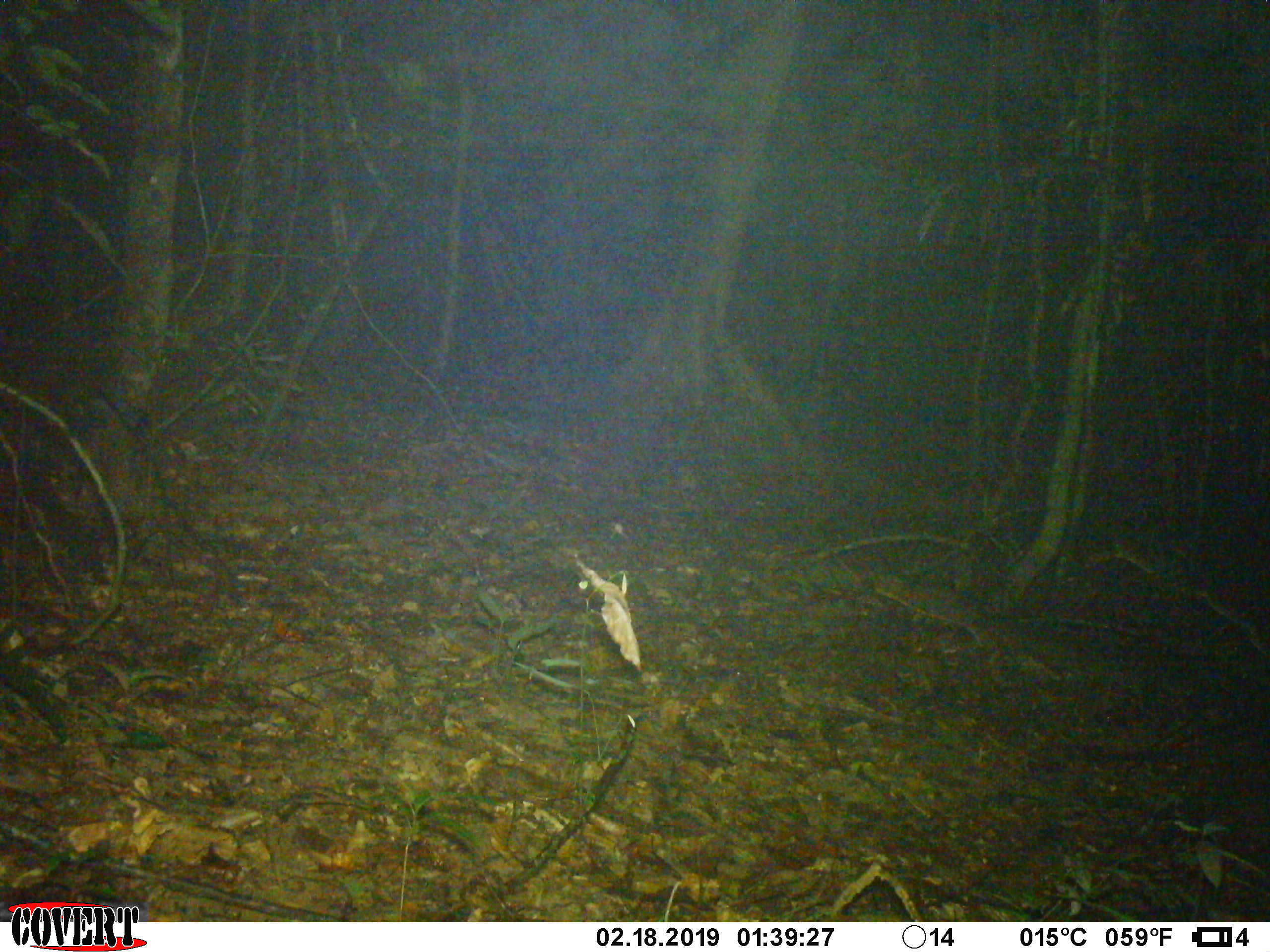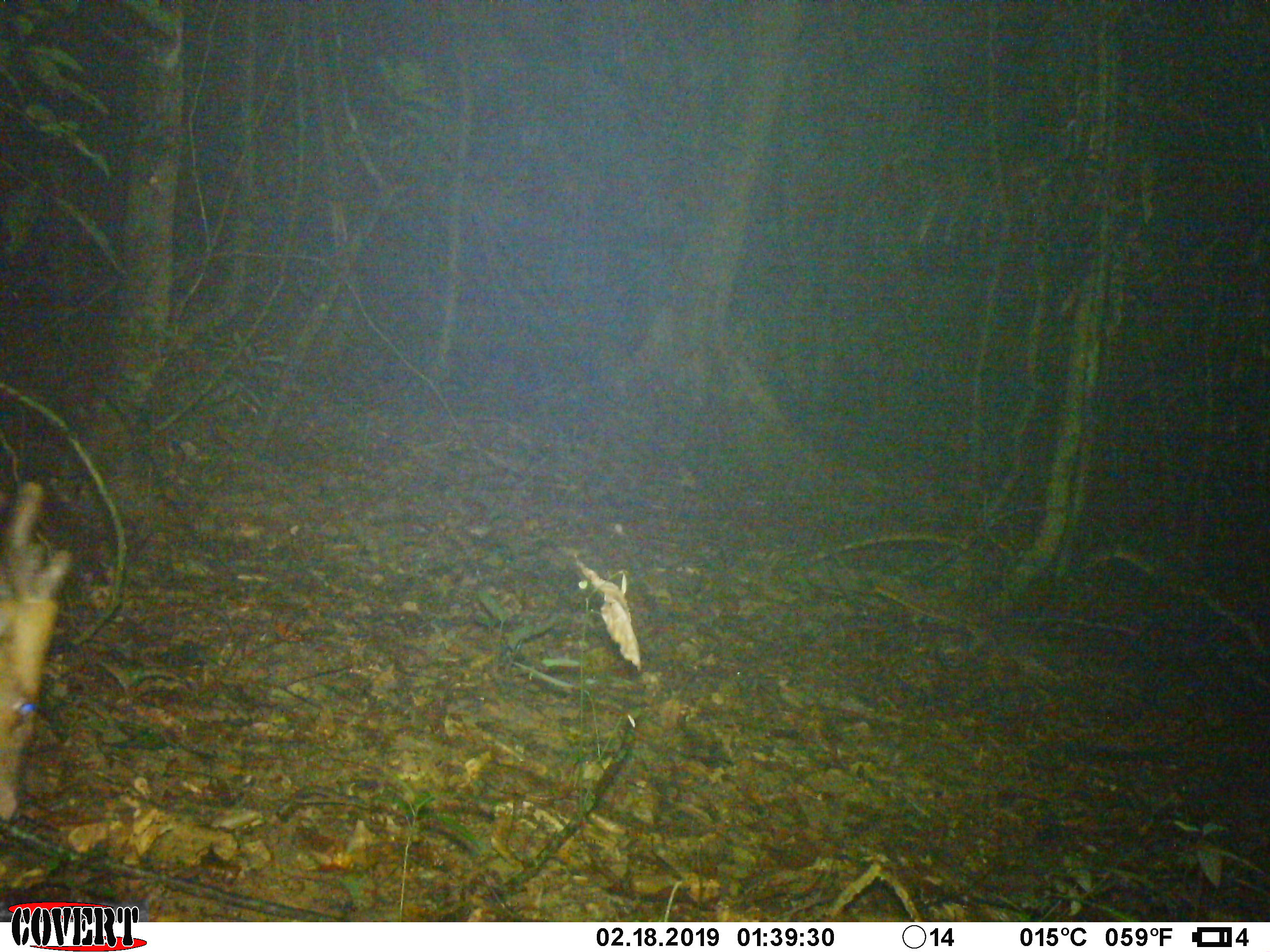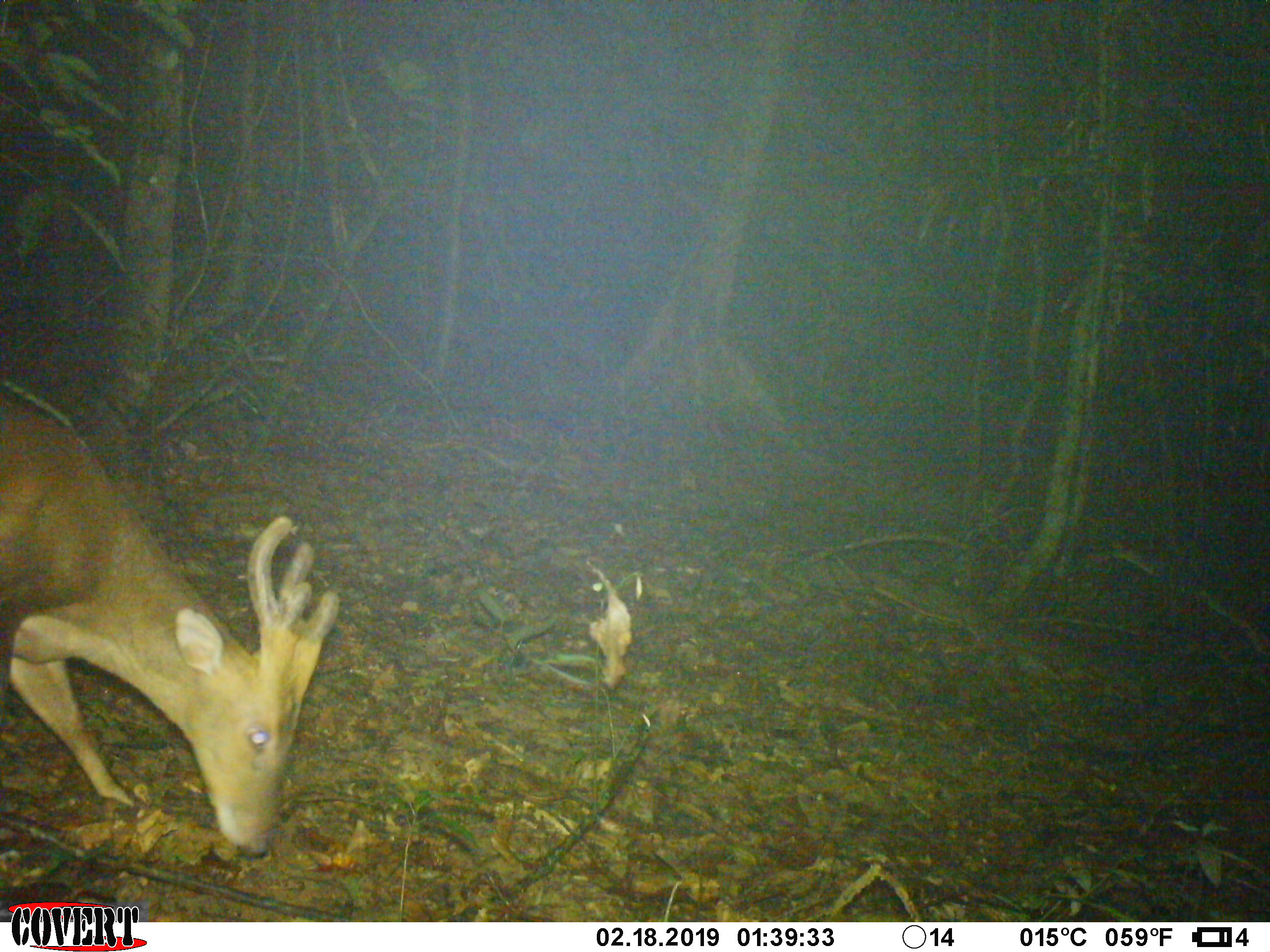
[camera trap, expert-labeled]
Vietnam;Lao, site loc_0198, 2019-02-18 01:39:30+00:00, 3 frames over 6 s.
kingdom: Animalia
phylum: Chordata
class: Mammalia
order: Artiodactyla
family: Cervidae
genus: Muntiacus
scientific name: Muntiacus vuquangensis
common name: large-antlered muntjac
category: large antlered muntjac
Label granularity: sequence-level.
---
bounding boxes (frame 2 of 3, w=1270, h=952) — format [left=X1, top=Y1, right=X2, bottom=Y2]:
large antlered muntjac: [left=0, top=481, right=72, bottom=821]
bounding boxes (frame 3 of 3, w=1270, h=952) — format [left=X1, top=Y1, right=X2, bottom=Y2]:
large antlered muntjac: [left=0, top=392, right=339, bottom=861]